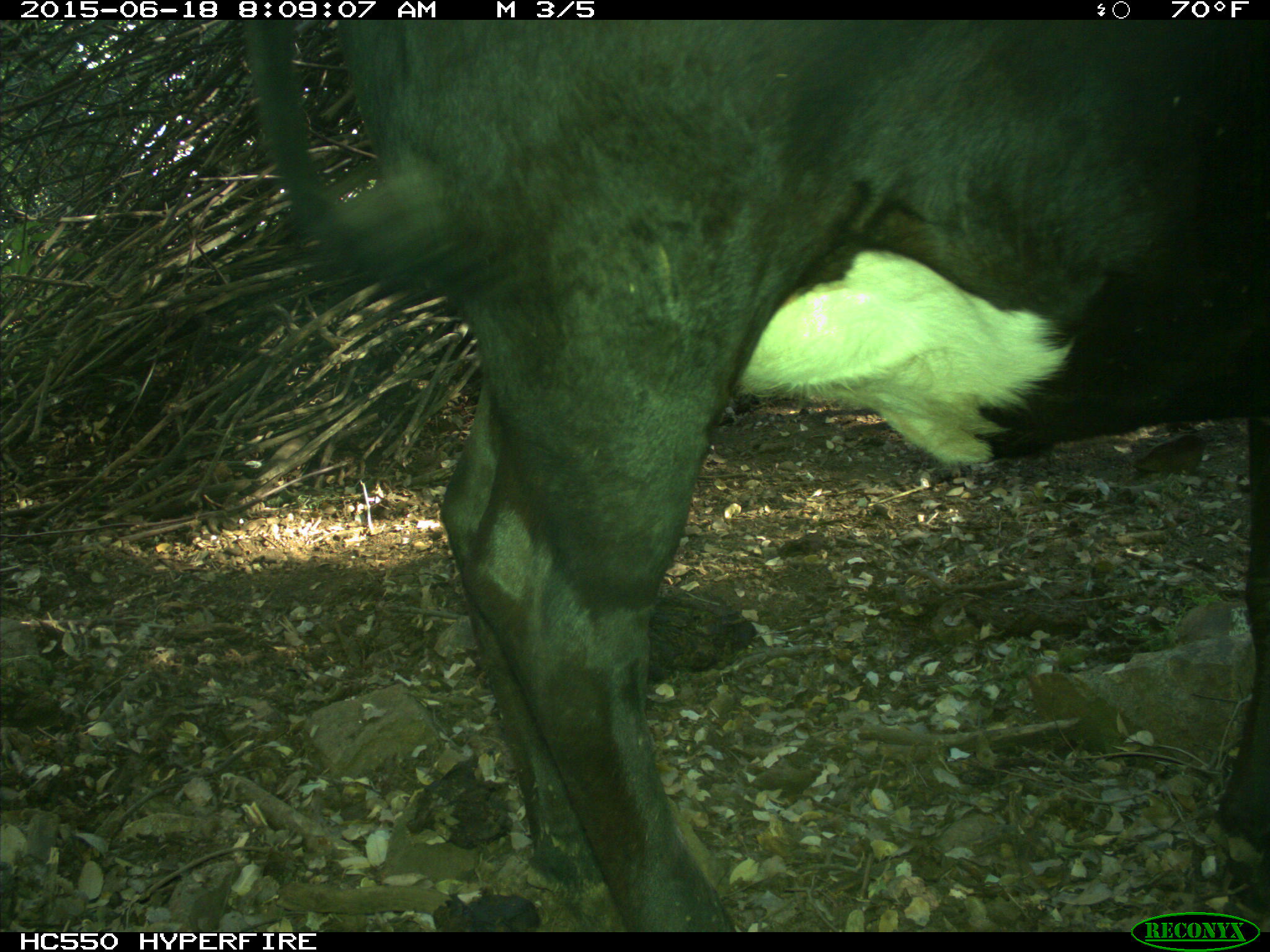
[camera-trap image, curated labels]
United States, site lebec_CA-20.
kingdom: Animalia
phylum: Chordata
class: Mammalia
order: Artiodactyla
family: Bovidae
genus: Bos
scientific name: Bos taurus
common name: domestic cow